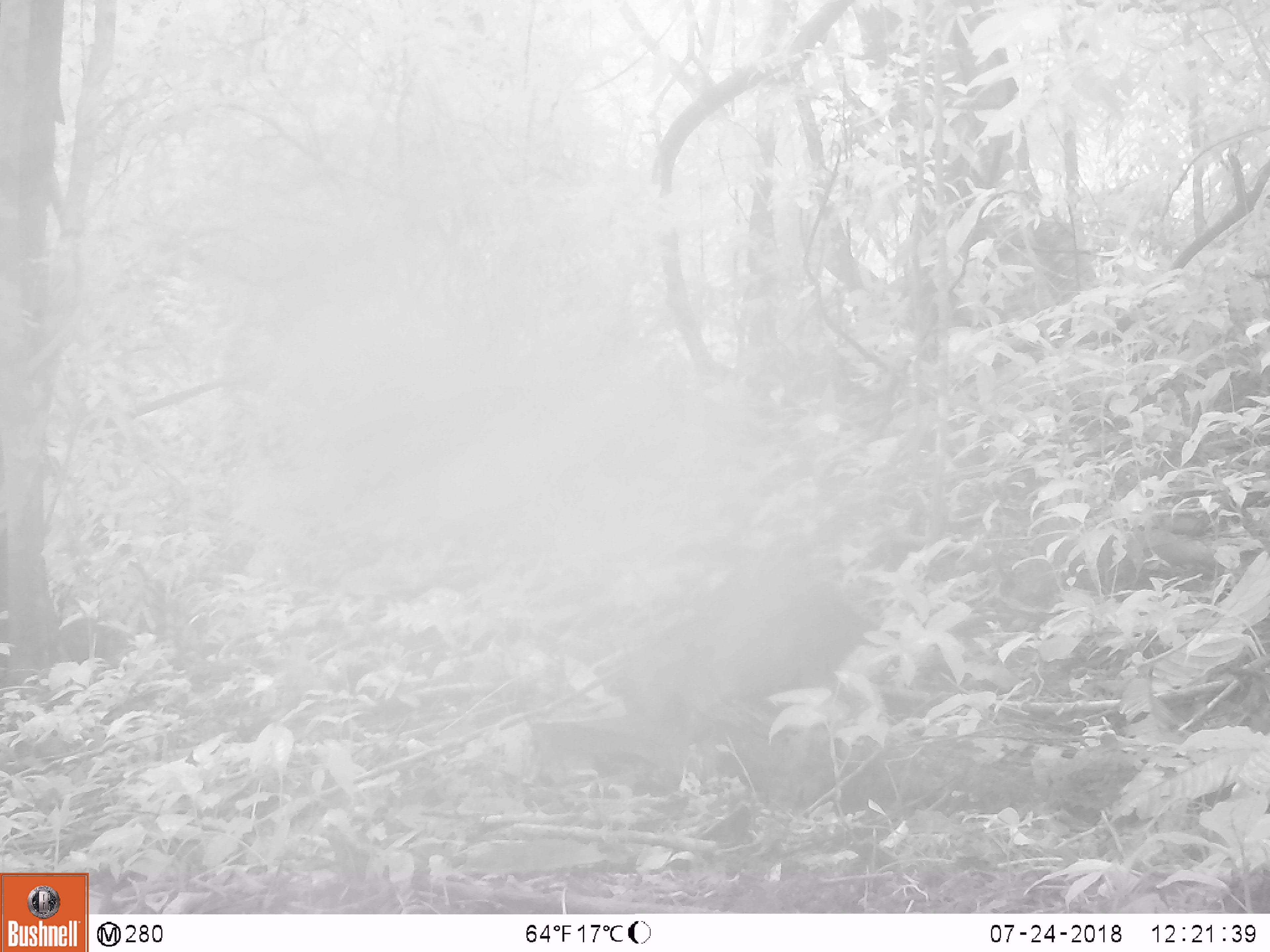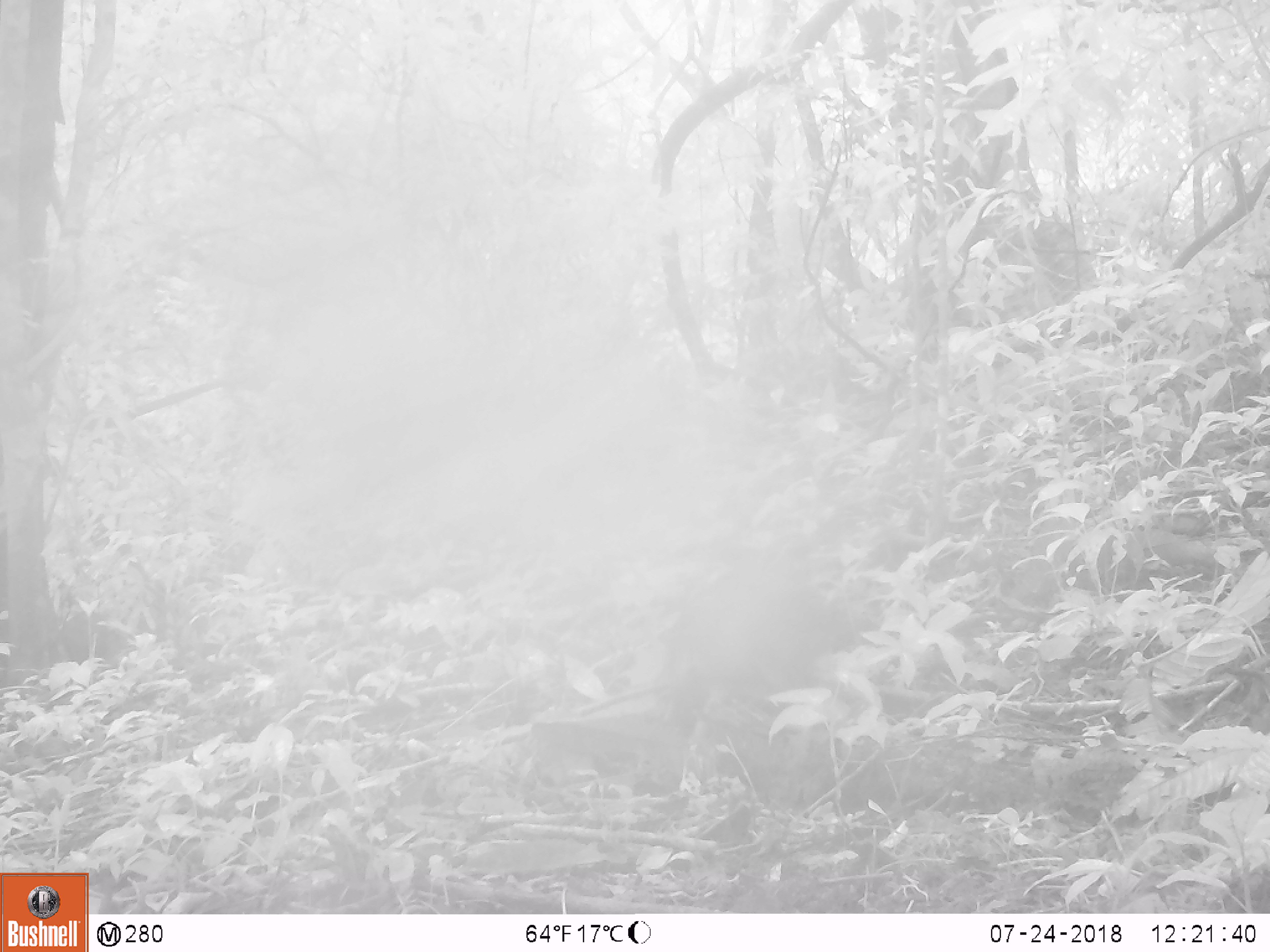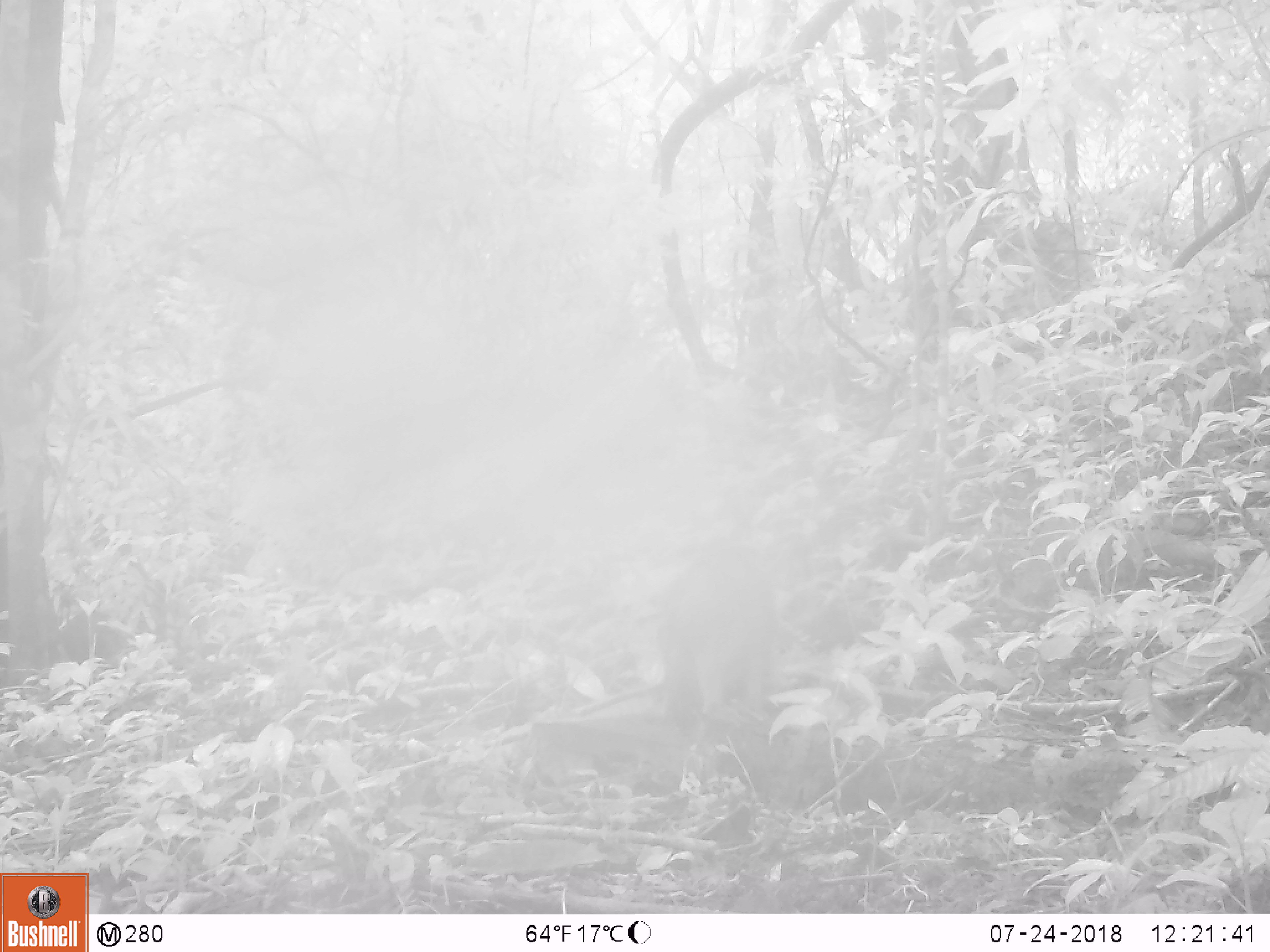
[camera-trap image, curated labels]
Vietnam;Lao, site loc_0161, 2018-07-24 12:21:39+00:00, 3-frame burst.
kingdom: Animalia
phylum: Chordata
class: Mammalia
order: Artiodactyla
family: Suidae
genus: Sus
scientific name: Sus scrofa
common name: eurasian wild pig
Eurasian wild pig (Sus scrofa). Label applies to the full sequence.